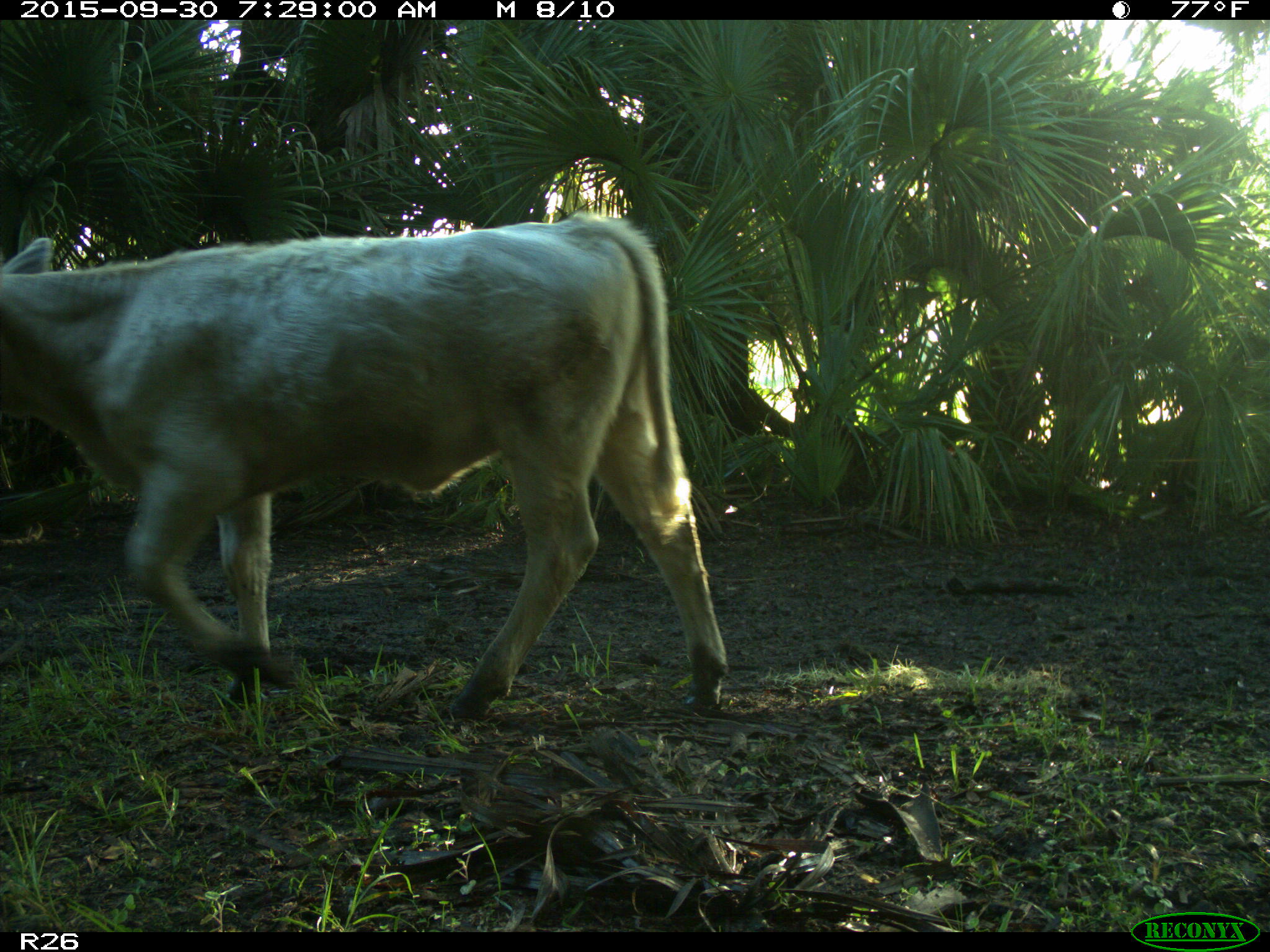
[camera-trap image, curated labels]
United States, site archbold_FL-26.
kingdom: Animalia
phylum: Chordata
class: Mammalia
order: Artiodactyla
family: Bovidae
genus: Bos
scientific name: Bos taurus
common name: domestic cow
Bos taurus (domestic cow).